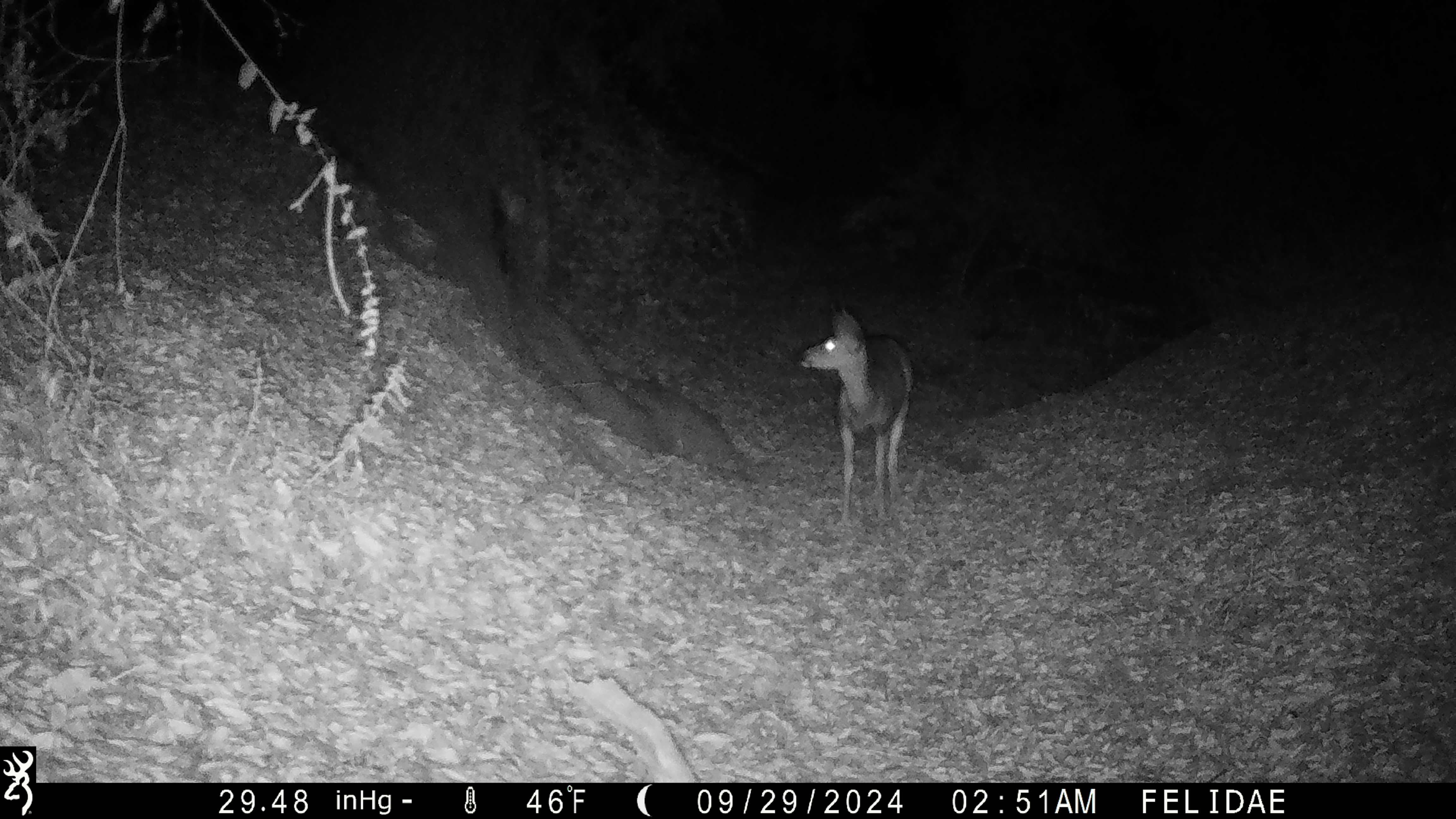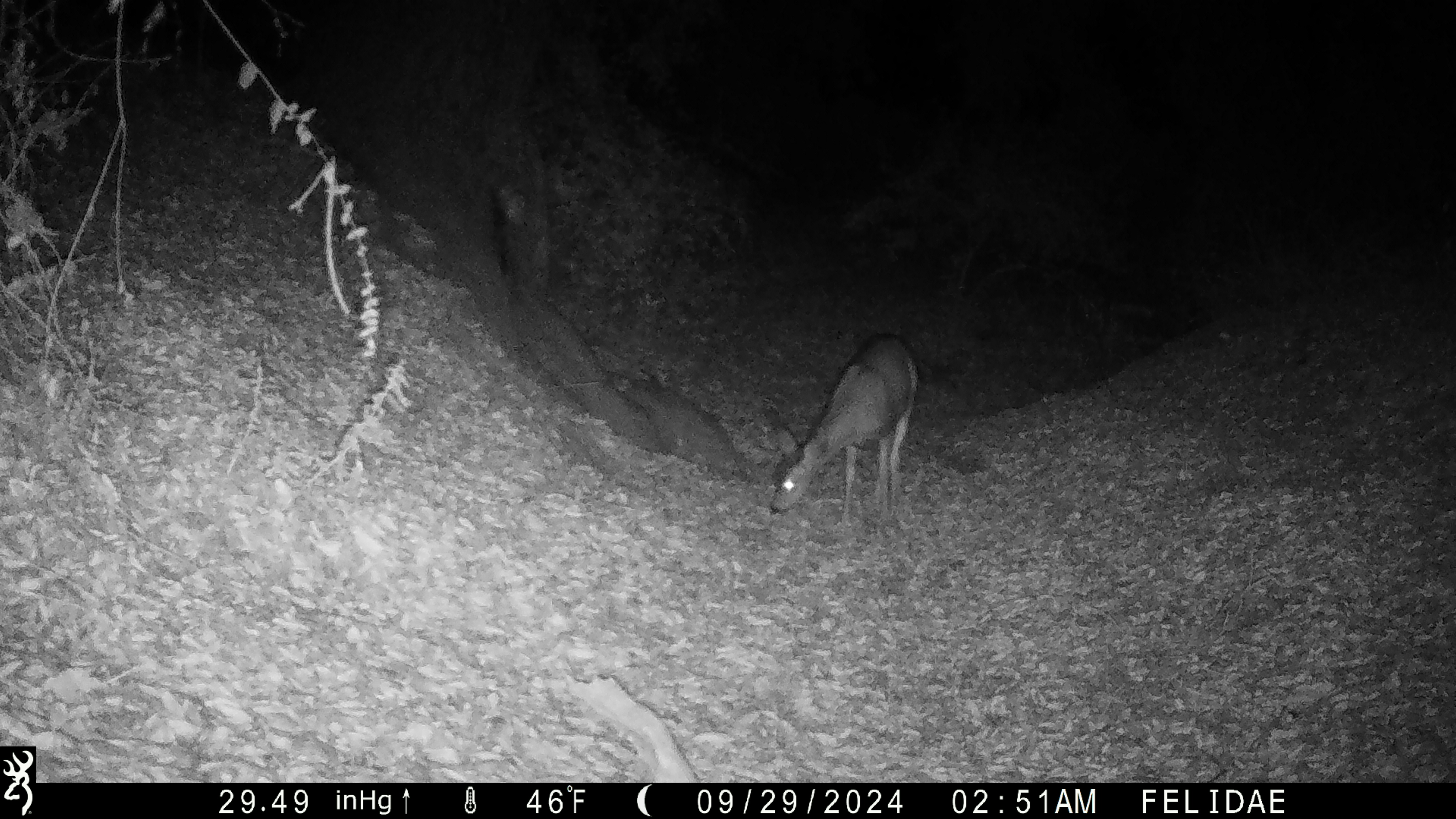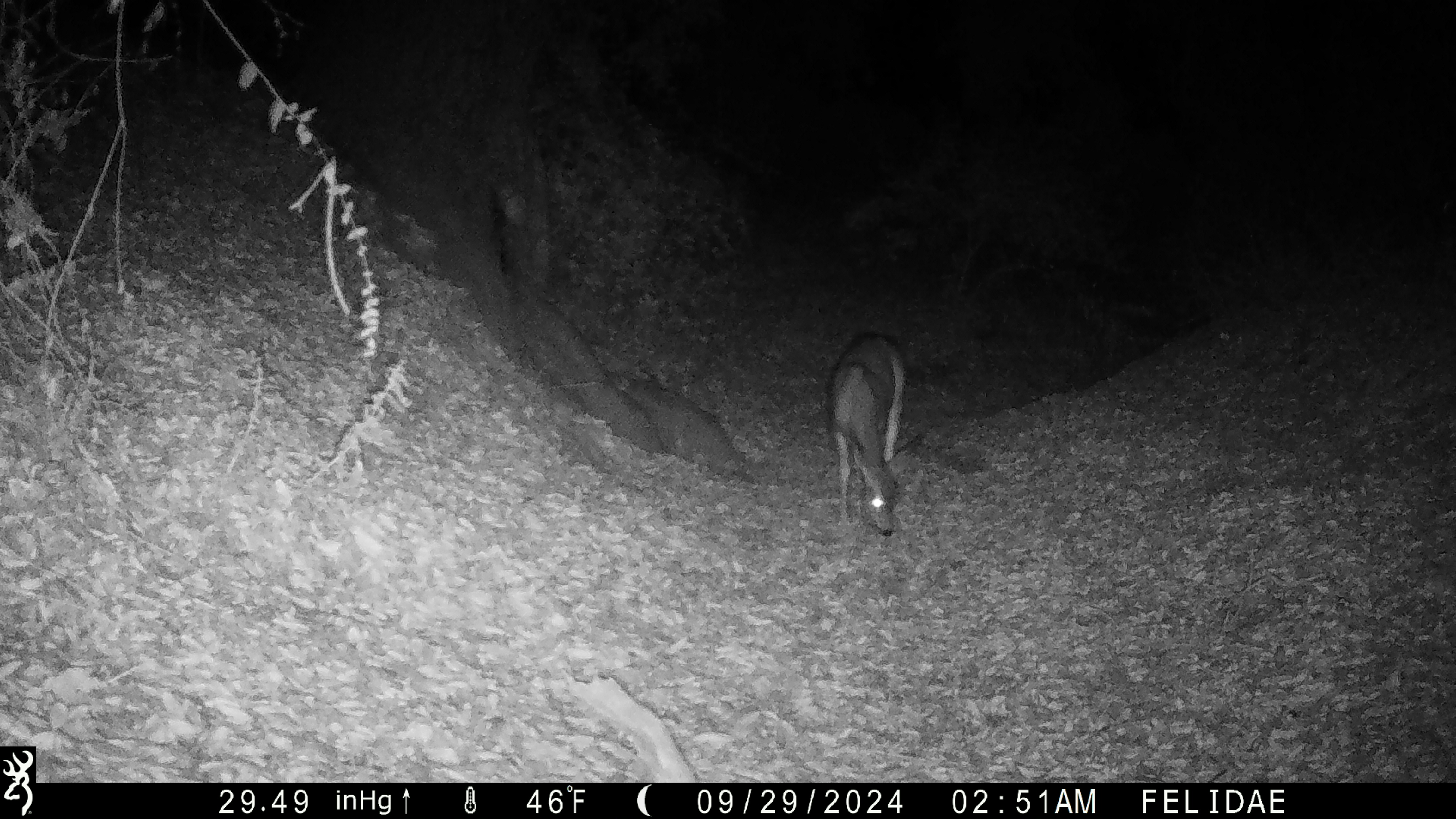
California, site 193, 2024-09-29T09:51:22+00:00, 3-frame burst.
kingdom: Animalia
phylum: Chordata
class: Mammalia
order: Artiodactyla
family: Cervidae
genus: Odocoileus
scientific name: Odocoileus hemionus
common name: mule deer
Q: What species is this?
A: Mule deer (Odocoileus hemionus).